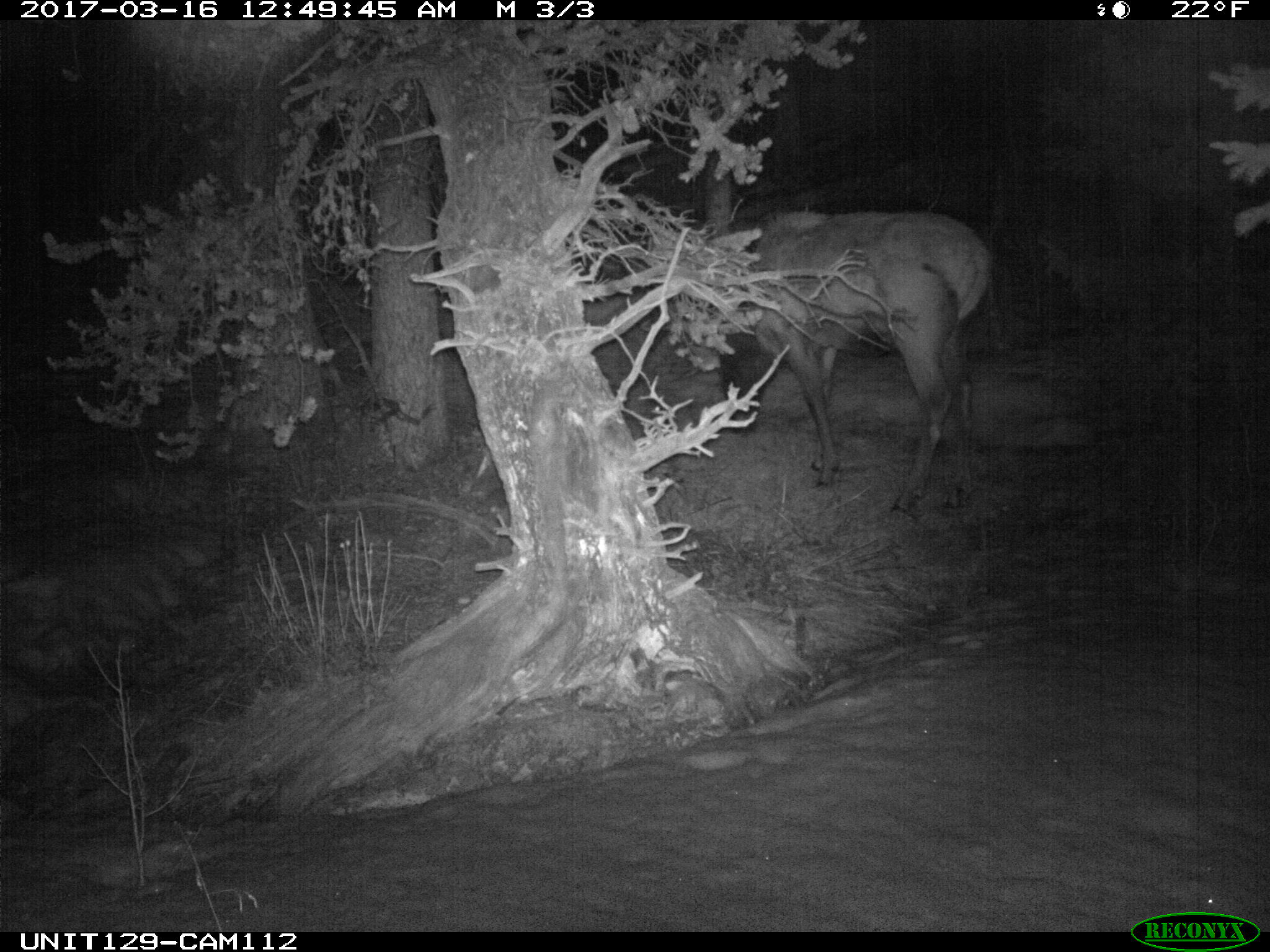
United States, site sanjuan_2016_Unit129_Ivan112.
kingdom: Animalia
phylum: Chordata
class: Mammalia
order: Artiodactyla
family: Cervidae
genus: Cervus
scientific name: Cervus elaphus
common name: red deer